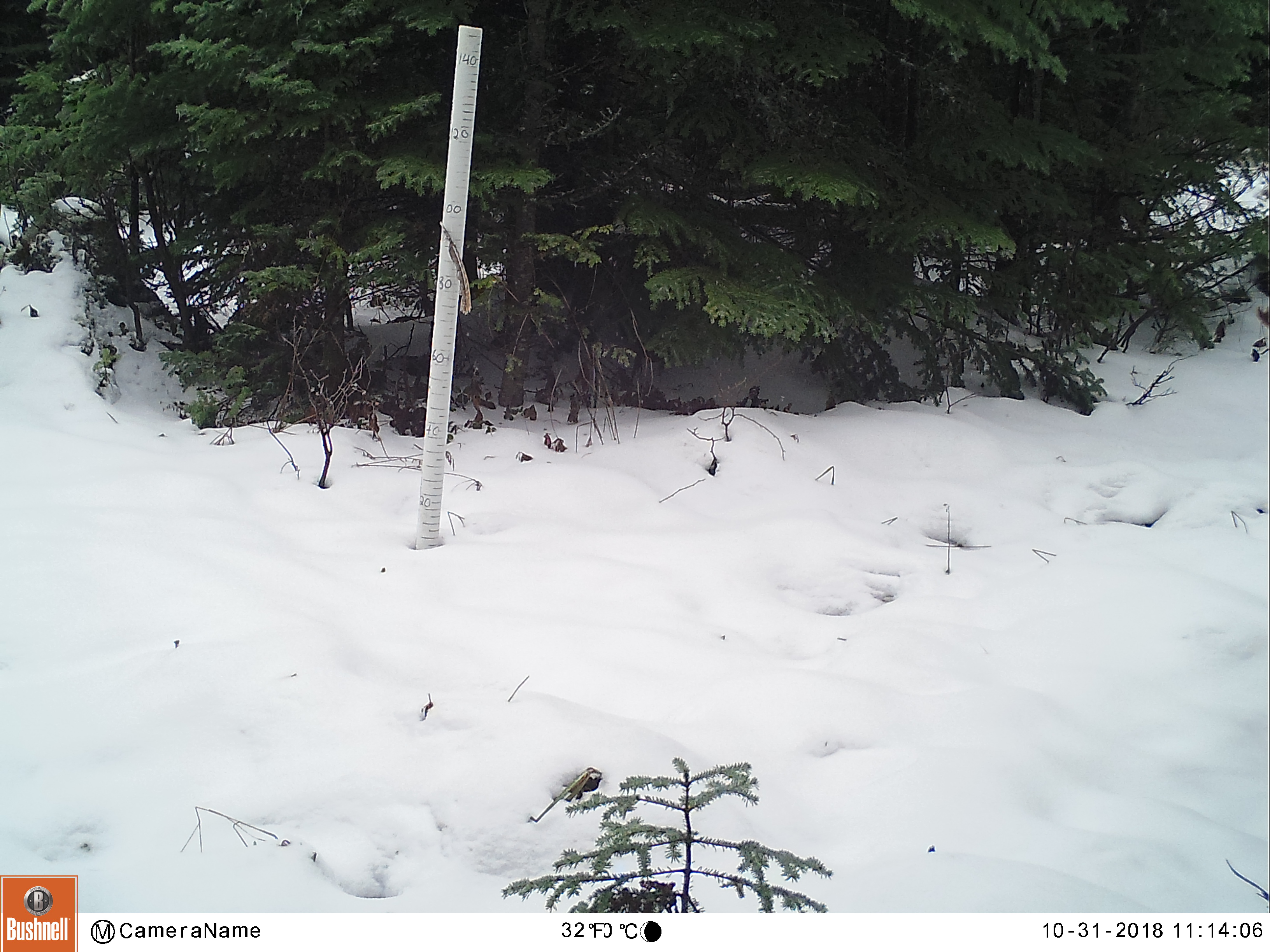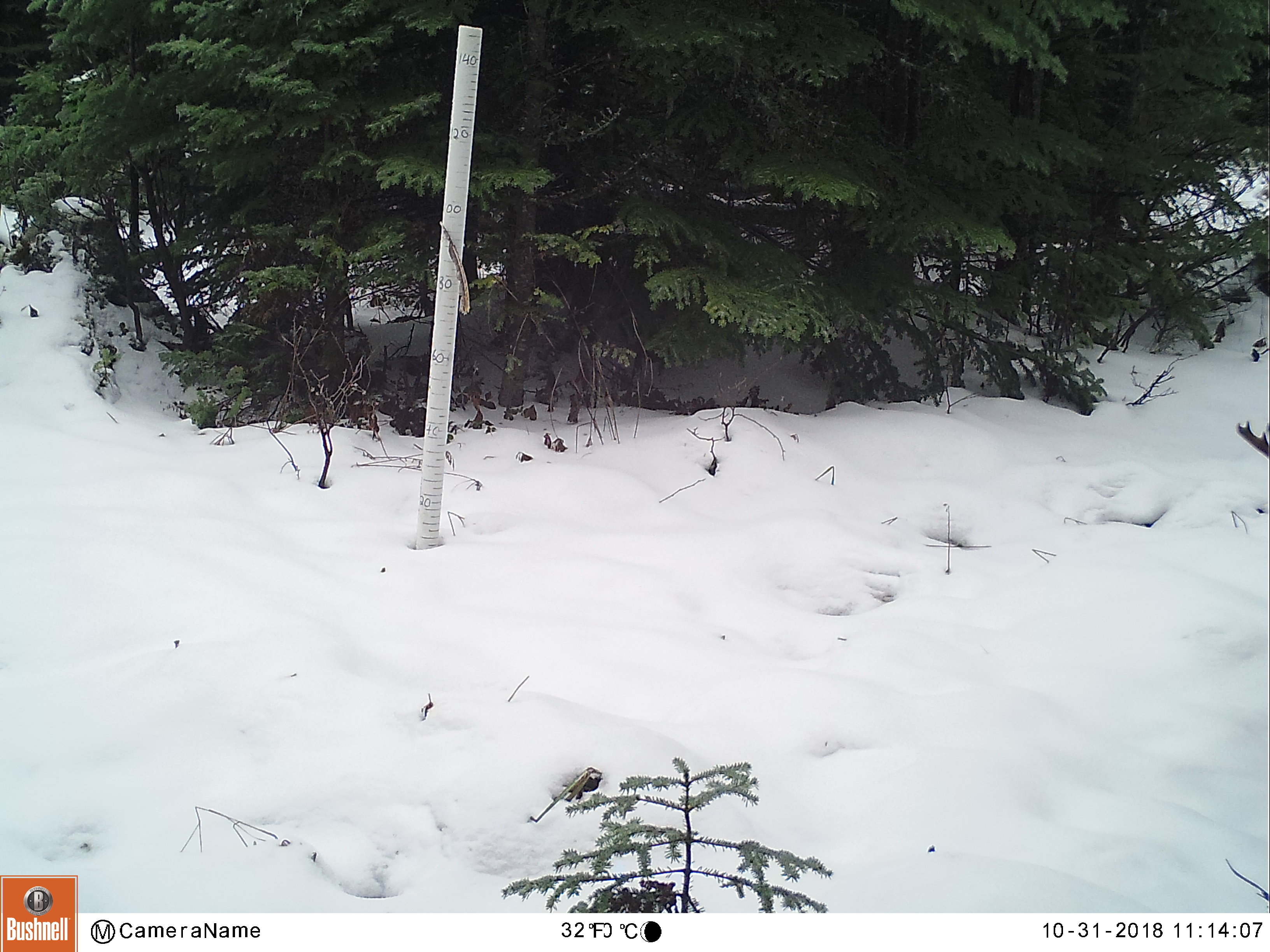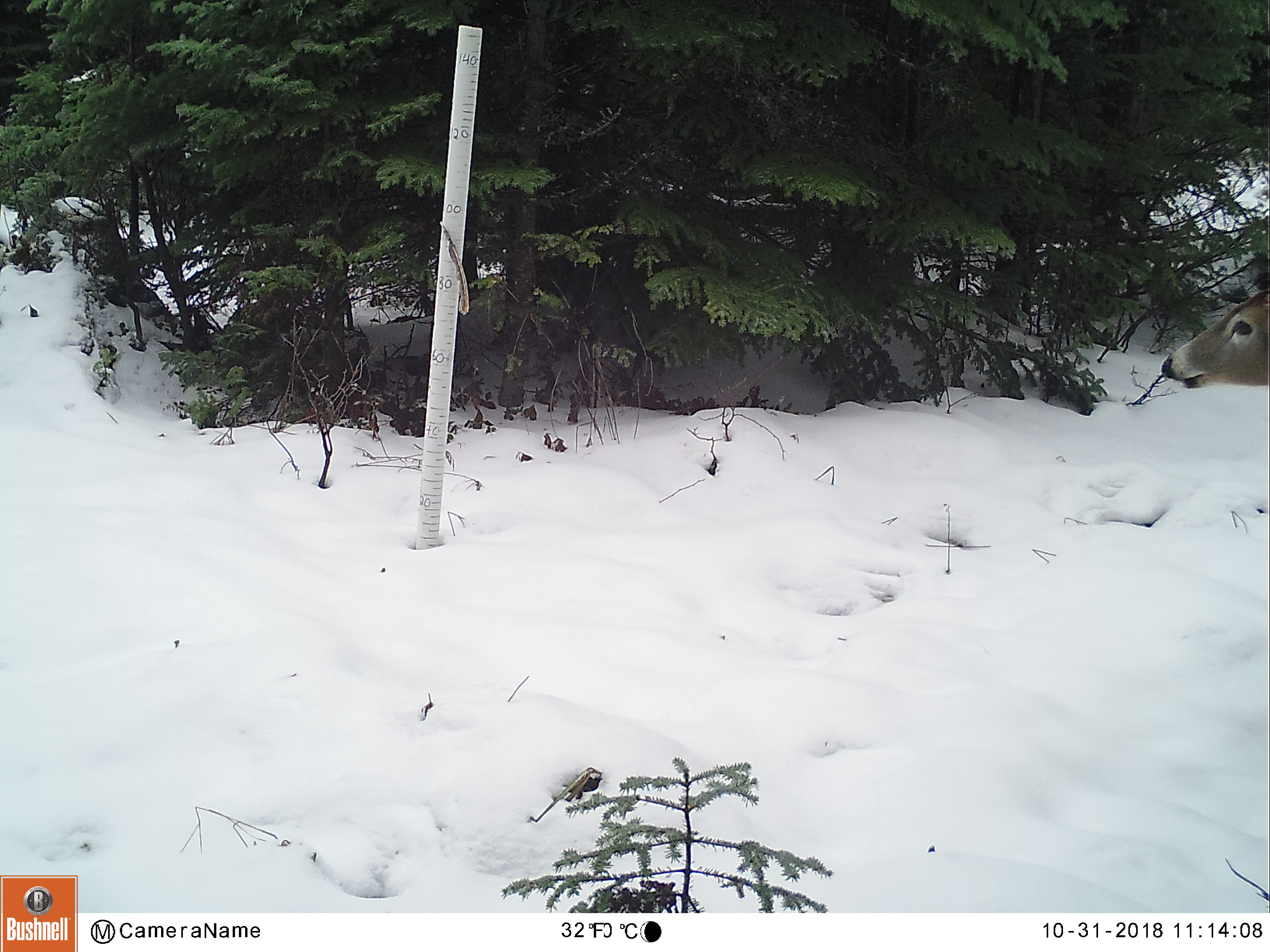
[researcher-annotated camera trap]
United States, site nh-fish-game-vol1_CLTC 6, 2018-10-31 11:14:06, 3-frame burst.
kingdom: Animalia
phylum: Chordata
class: Mammalia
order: Artiodactyla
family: Cervidae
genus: Odocoileus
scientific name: Odocoileus virginianus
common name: white-tailed deer